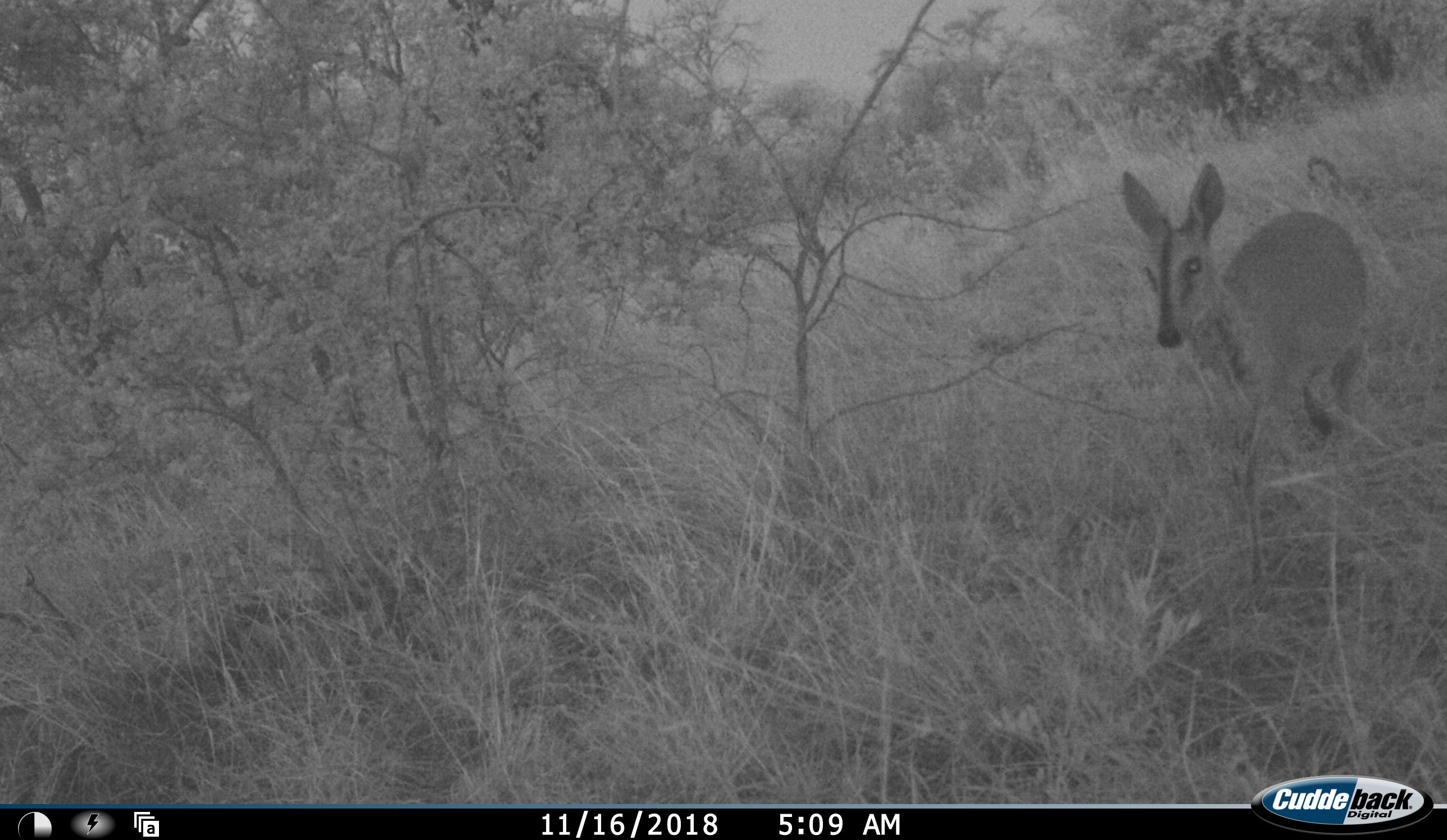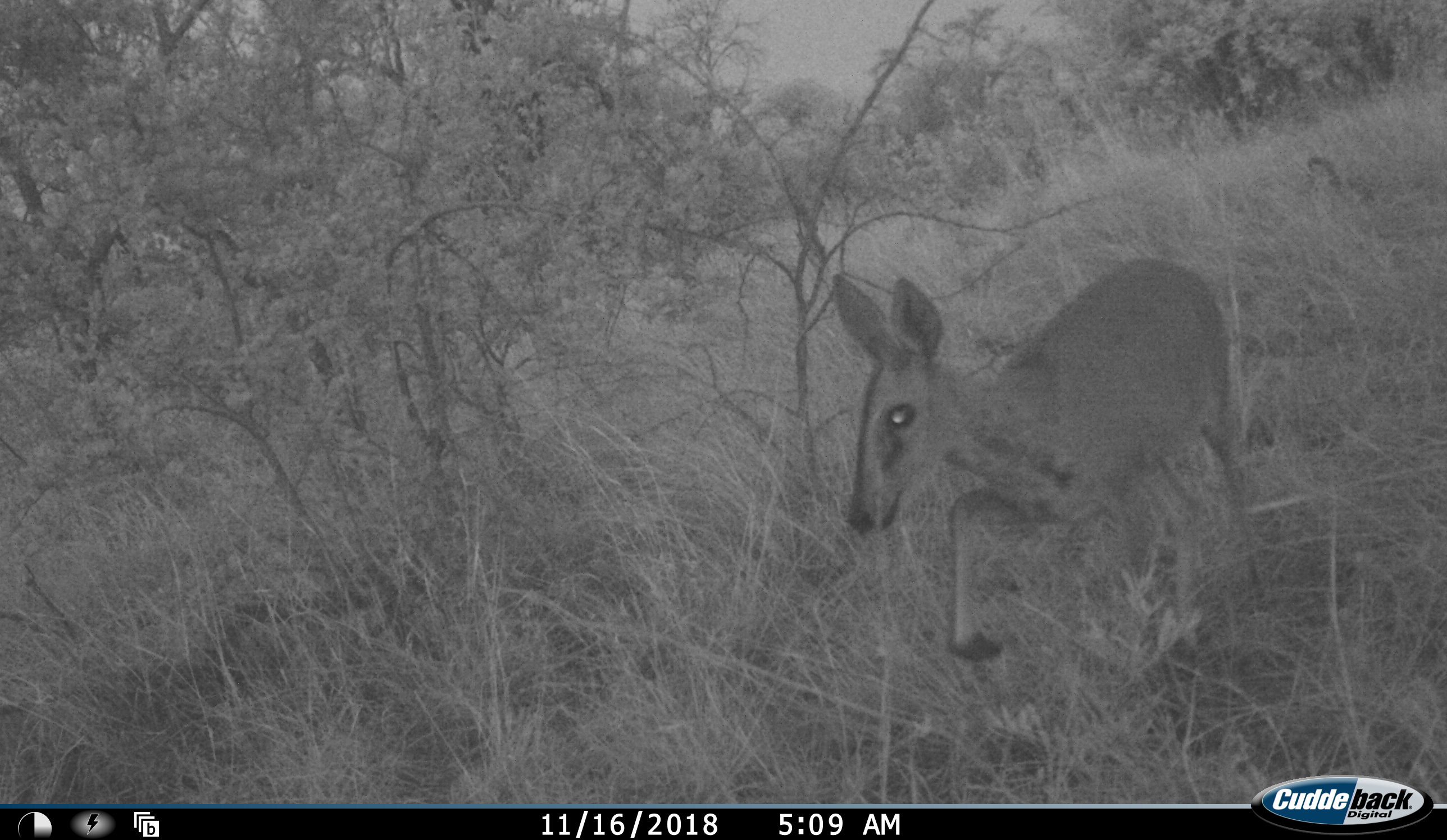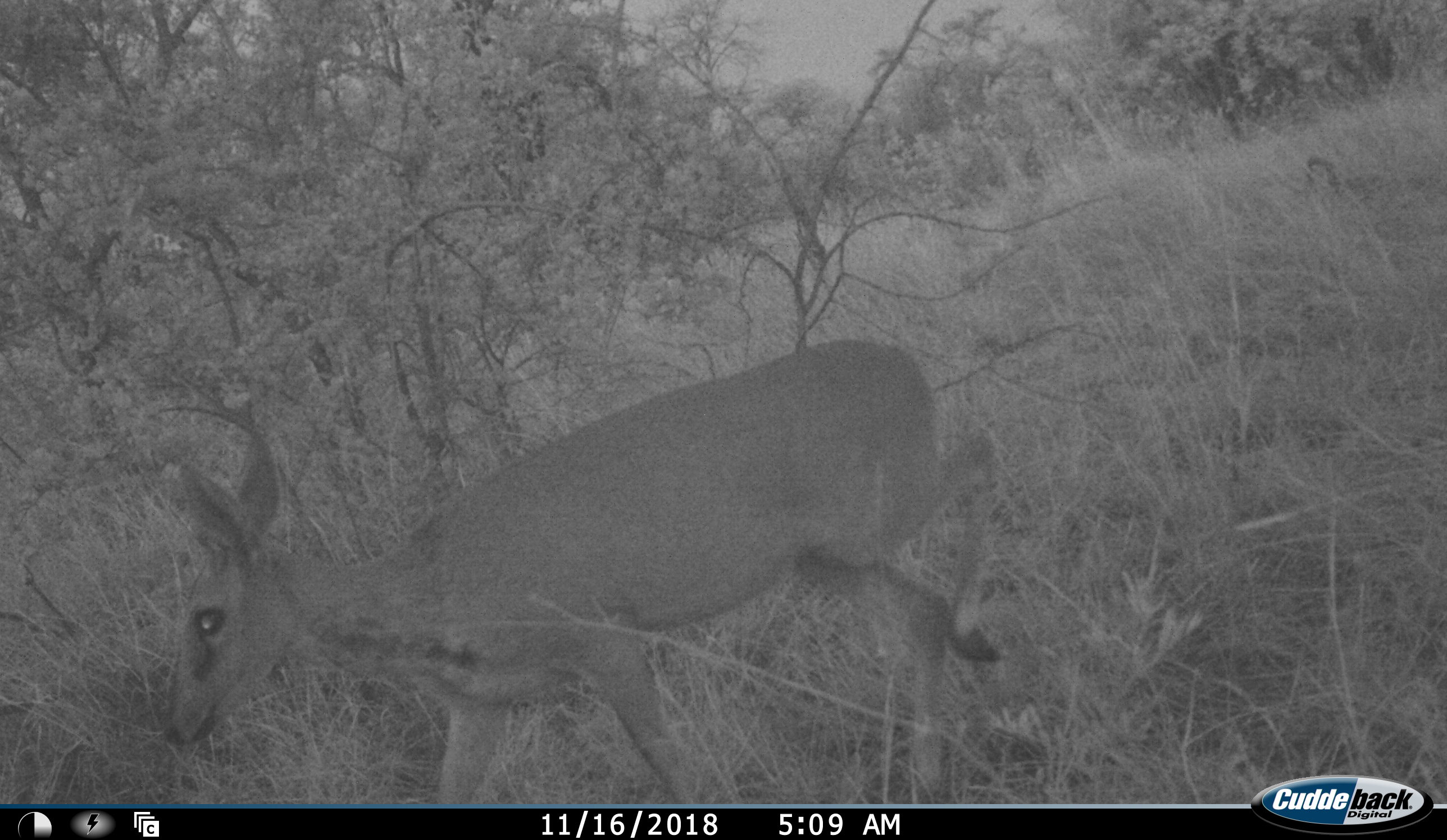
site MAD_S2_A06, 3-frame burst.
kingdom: Animalia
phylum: Chordata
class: Mammalia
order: Artiodactyla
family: Bovidae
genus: Sylvicapra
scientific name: Sylvicapra grimmia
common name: common duiker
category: duikercommongrey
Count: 1.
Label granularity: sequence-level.